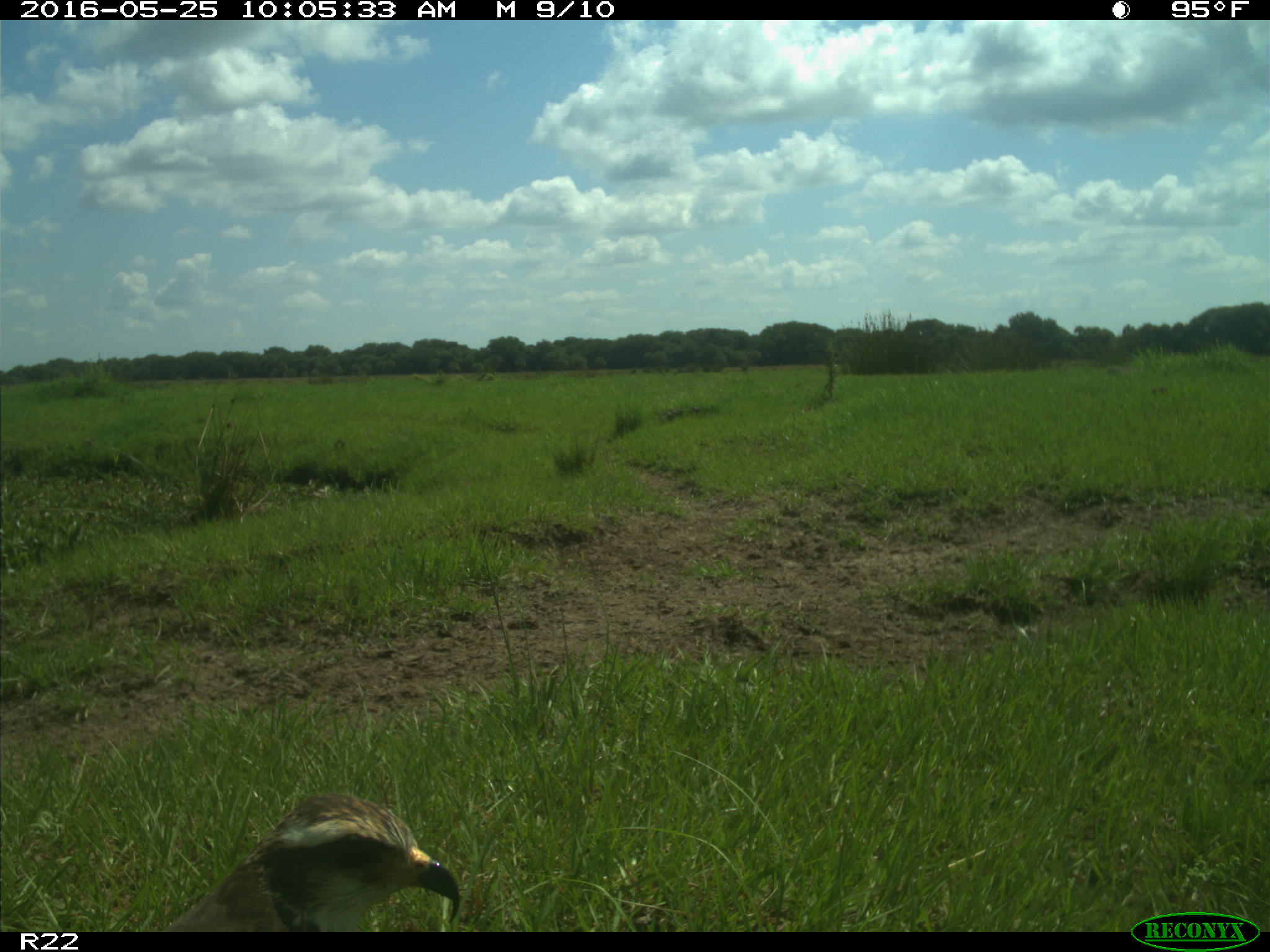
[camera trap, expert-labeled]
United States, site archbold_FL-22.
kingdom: Animalia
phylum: Chordata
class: Aves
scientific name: Aves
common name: birds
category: unidentified bird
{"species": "unidentified bird (birds) (Aves)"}